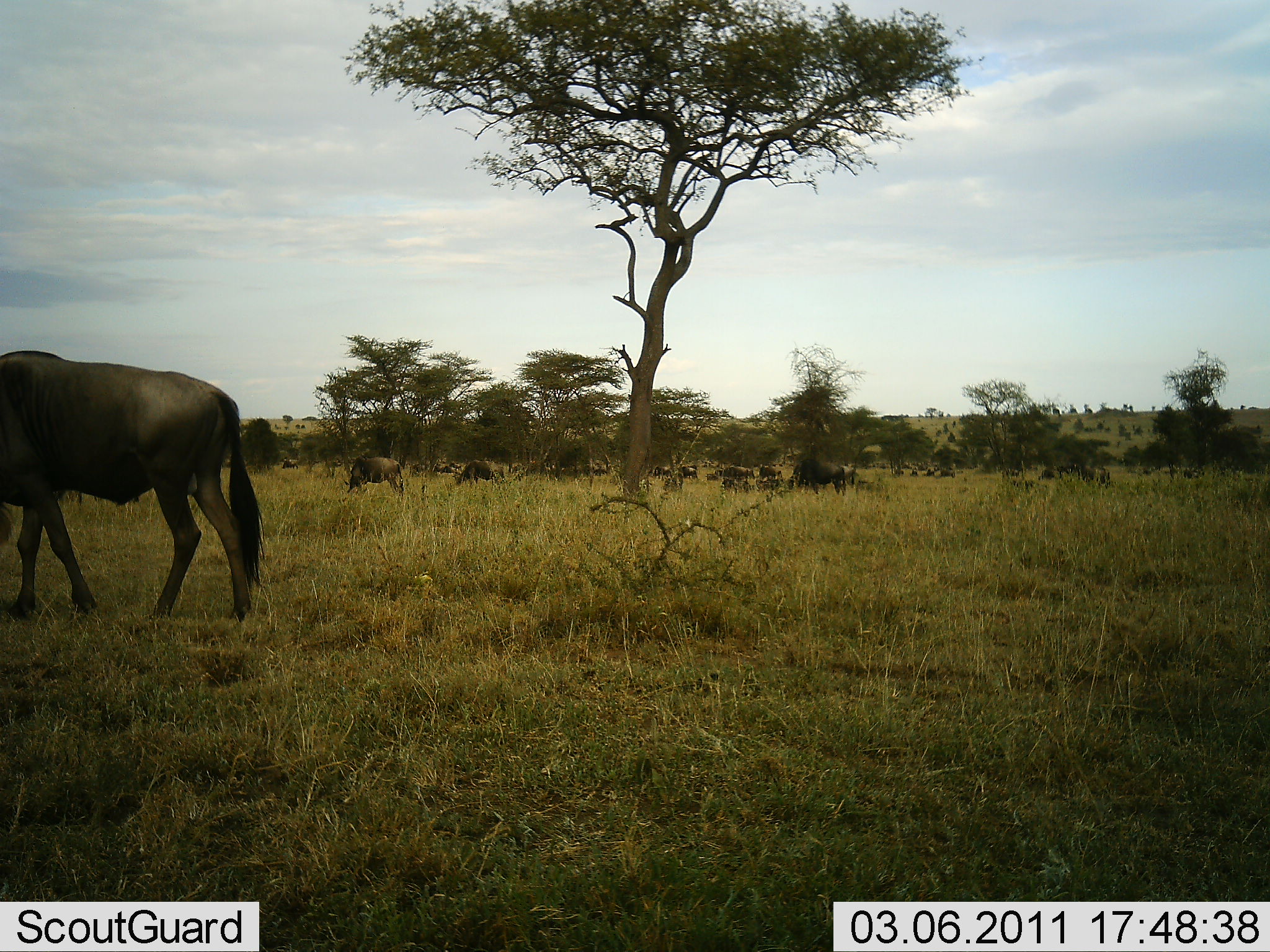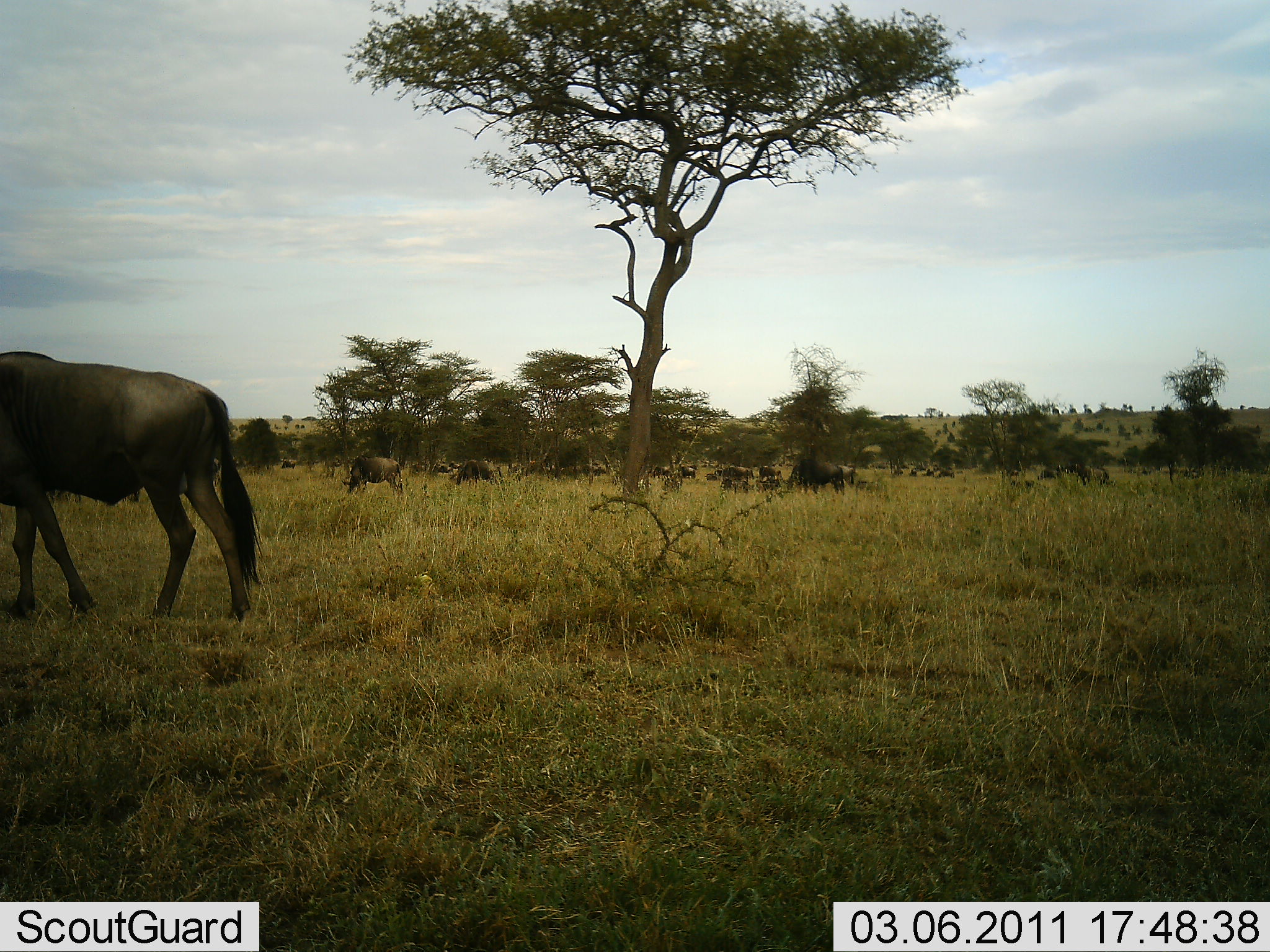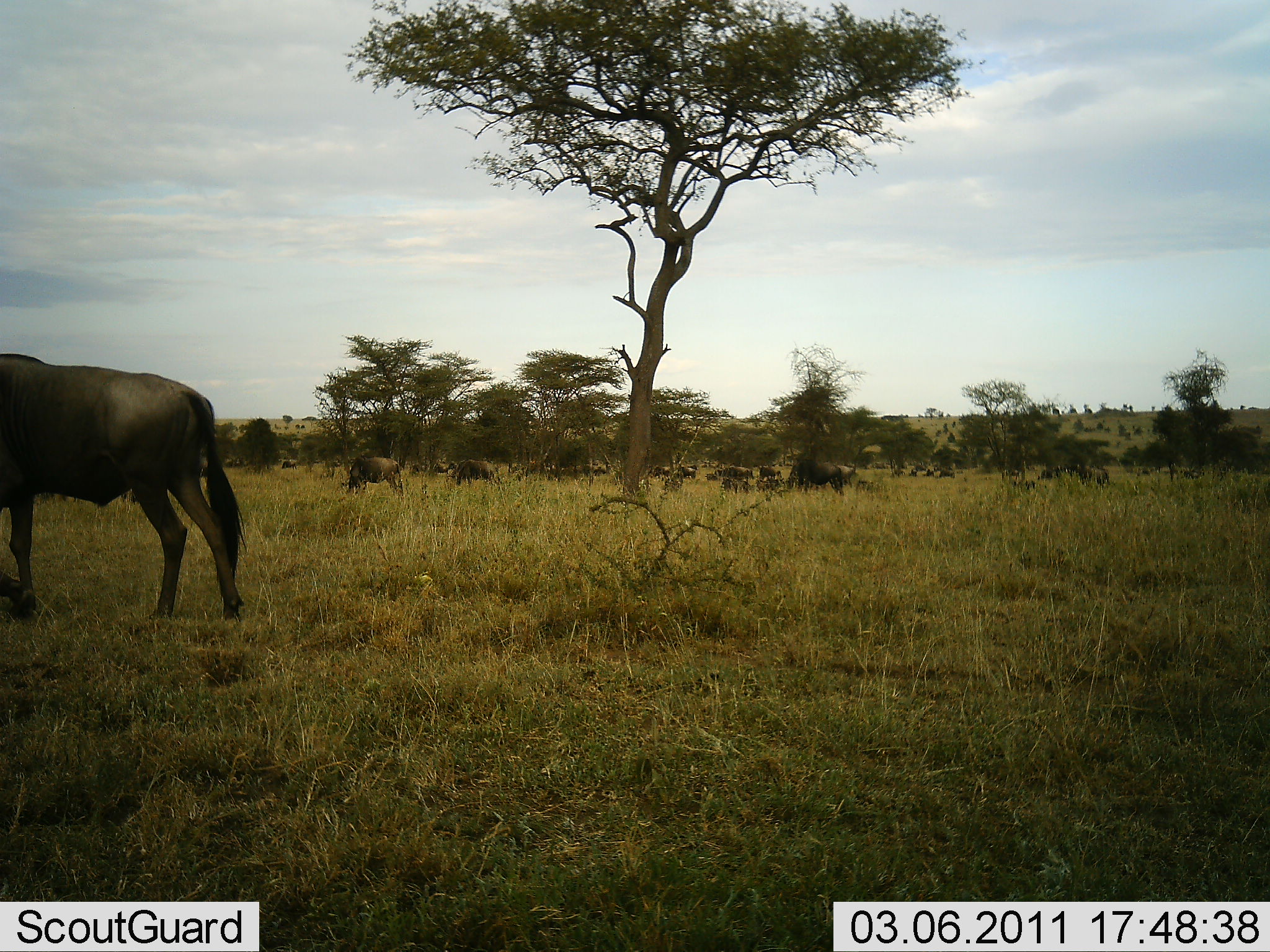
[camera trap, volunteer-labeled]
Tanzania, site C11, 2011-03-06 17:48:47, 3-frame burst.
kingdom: Animalia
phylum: Chordata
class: Mammalia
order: Artiodactyla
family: Bovidae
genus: Connochaetes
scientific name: Connochaetes taurinus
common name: blue wildebeest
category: wildebeest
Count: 11-50.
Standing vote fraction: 55%.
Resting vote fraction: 18%.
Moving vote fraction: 36%.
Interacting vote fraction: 0%.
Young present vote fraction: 0%.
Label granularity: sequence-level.